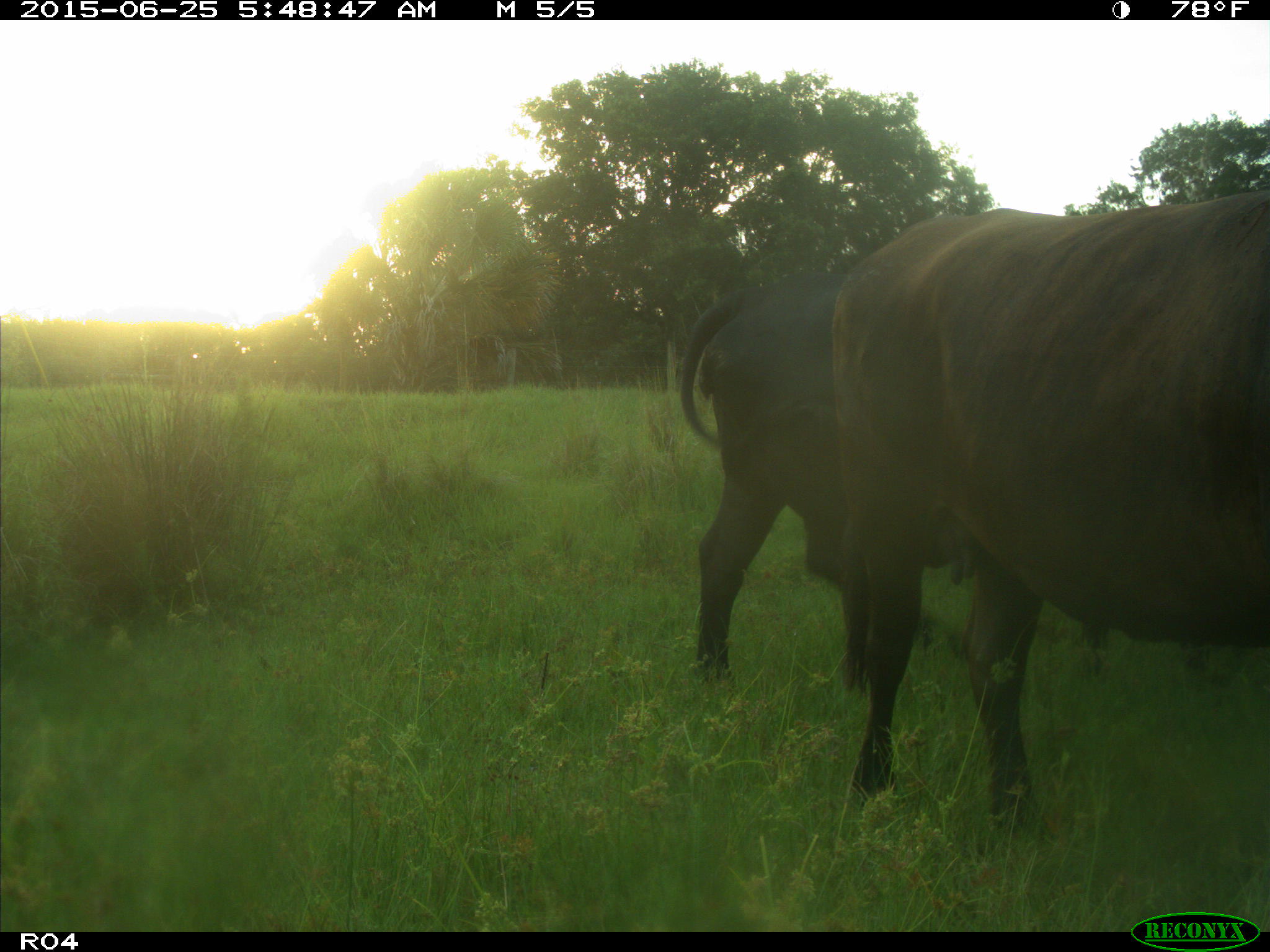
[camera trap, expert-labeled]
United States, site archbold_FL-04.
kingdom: Animalia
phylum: Chordata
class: Mammalia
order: Artiodactyla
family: Bovidae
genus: Bos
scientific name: Bos taurus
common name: domestic cow